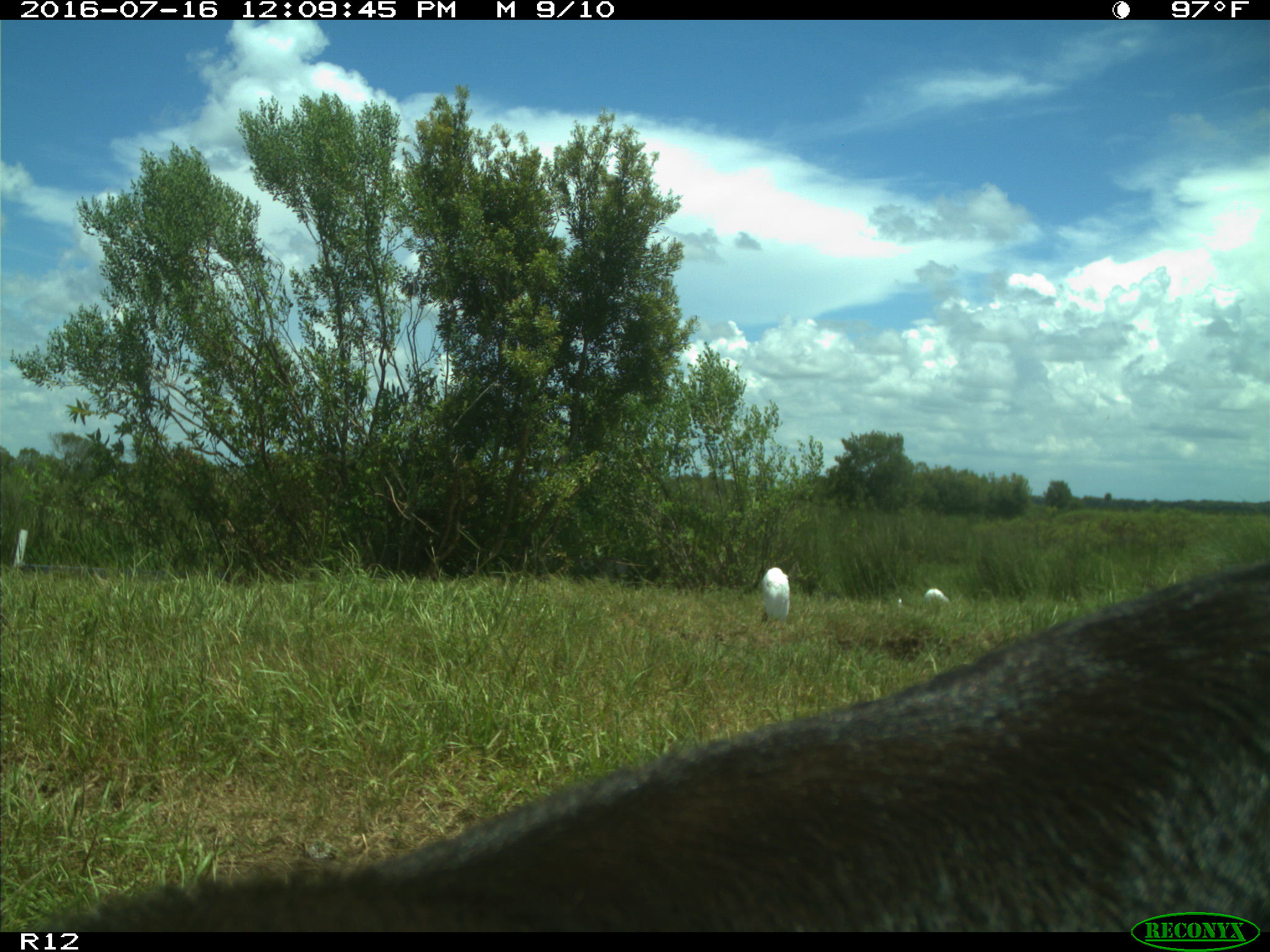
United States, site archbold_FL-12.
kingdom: Animalia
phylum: Chordata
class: Mammalia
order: Artiodactyla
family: Bovidae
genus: Bos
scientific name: Bos taurus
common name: domestic cow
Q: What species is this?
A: Bos taurus (domestic cow).